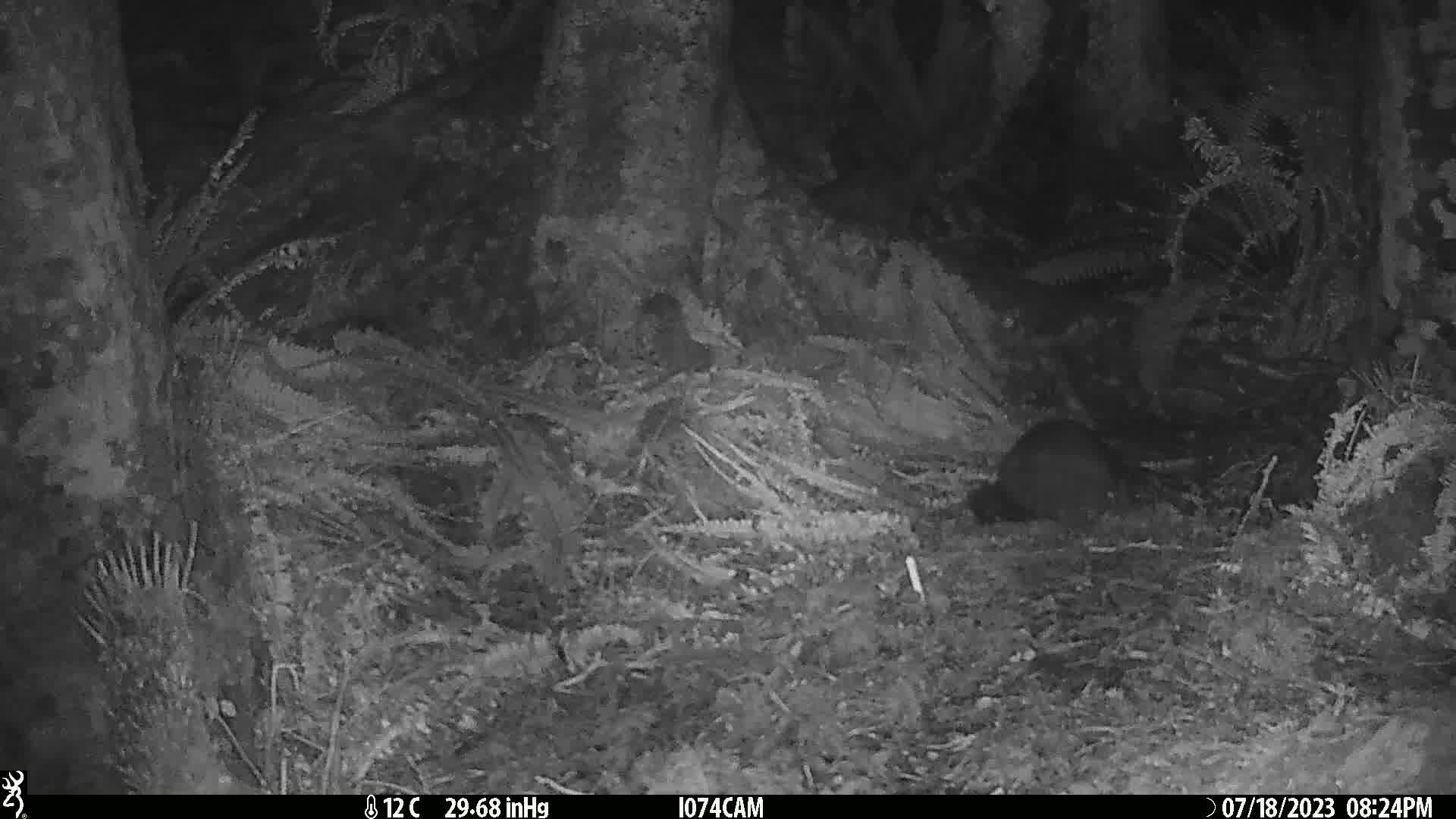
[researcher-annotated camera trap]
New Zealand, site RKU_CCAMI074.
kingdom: Animalia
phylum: Chordata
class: Mammalia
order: Diprotodontia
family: Phalangeridae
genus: Trichosurus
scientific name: Trichosurus vulpecula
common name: common brushtail possum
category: possum